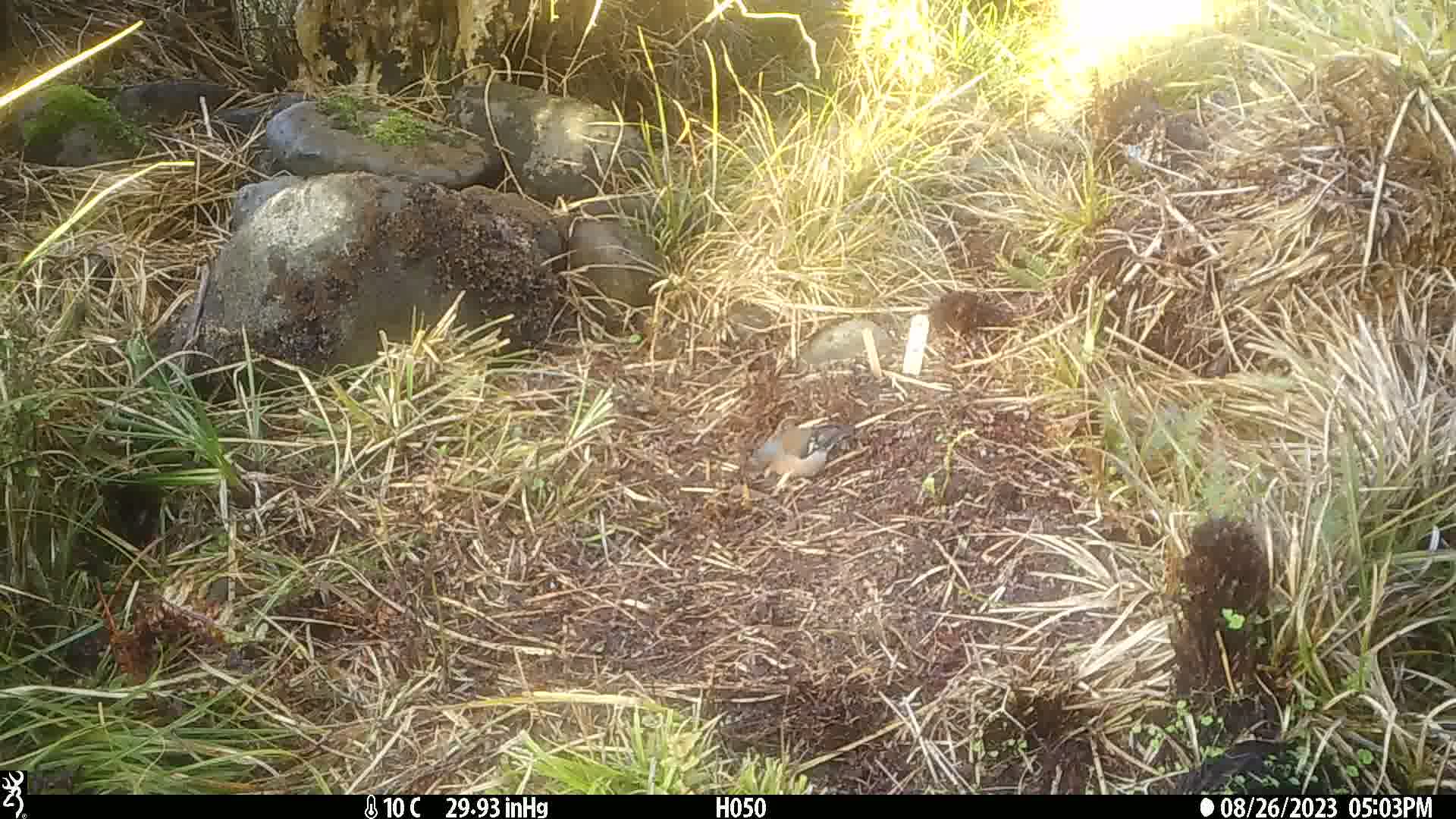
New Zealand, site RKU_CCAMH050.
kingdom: Animalia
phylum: Chordata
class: Aves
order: Passeriformes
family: Fringillidae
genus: Fringilla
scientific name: Fringilla coelebs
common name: common chaffinch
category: chaffinch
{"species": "chaffinch (common chaffinch) (Fringilla coelebs)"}